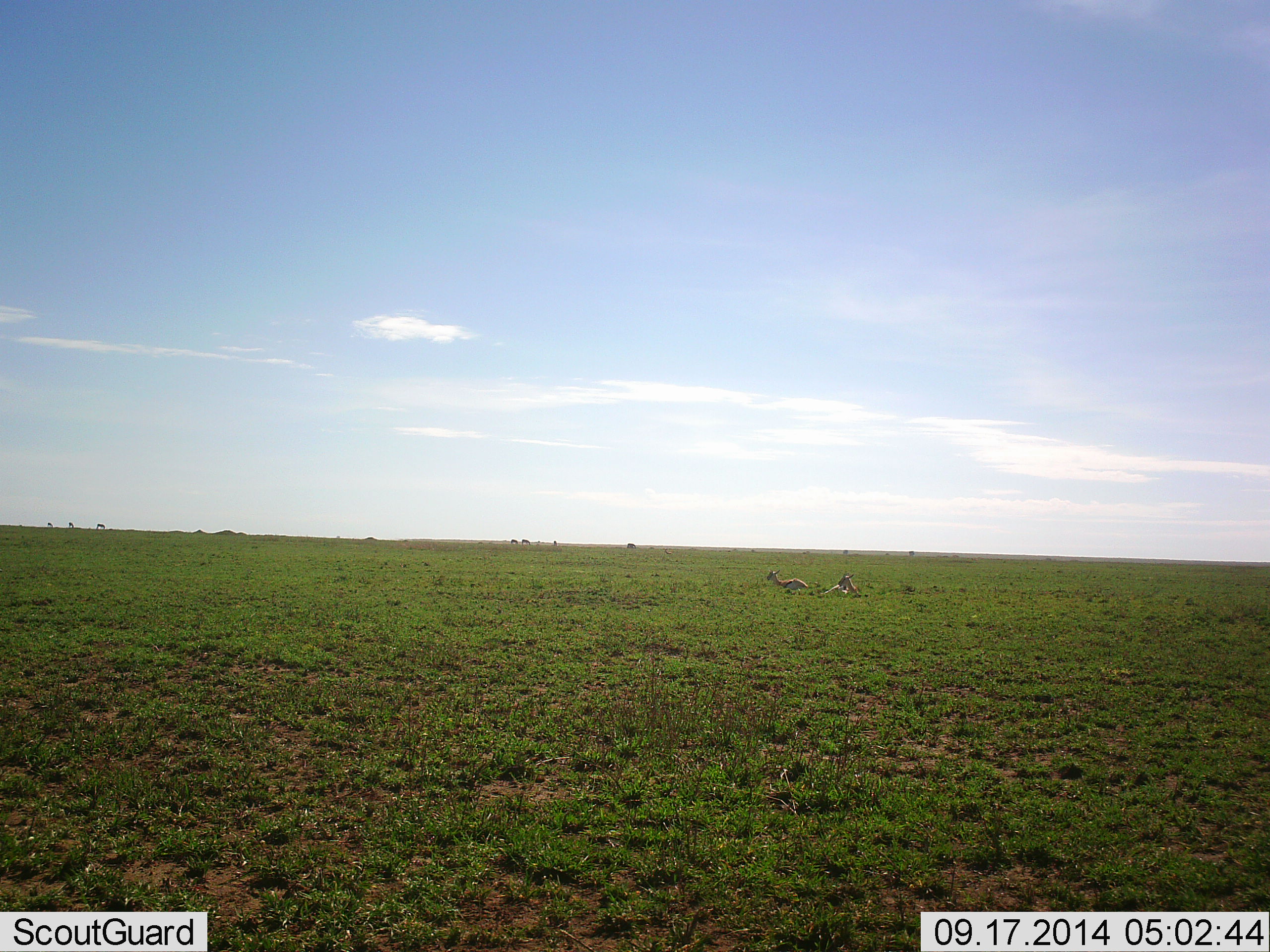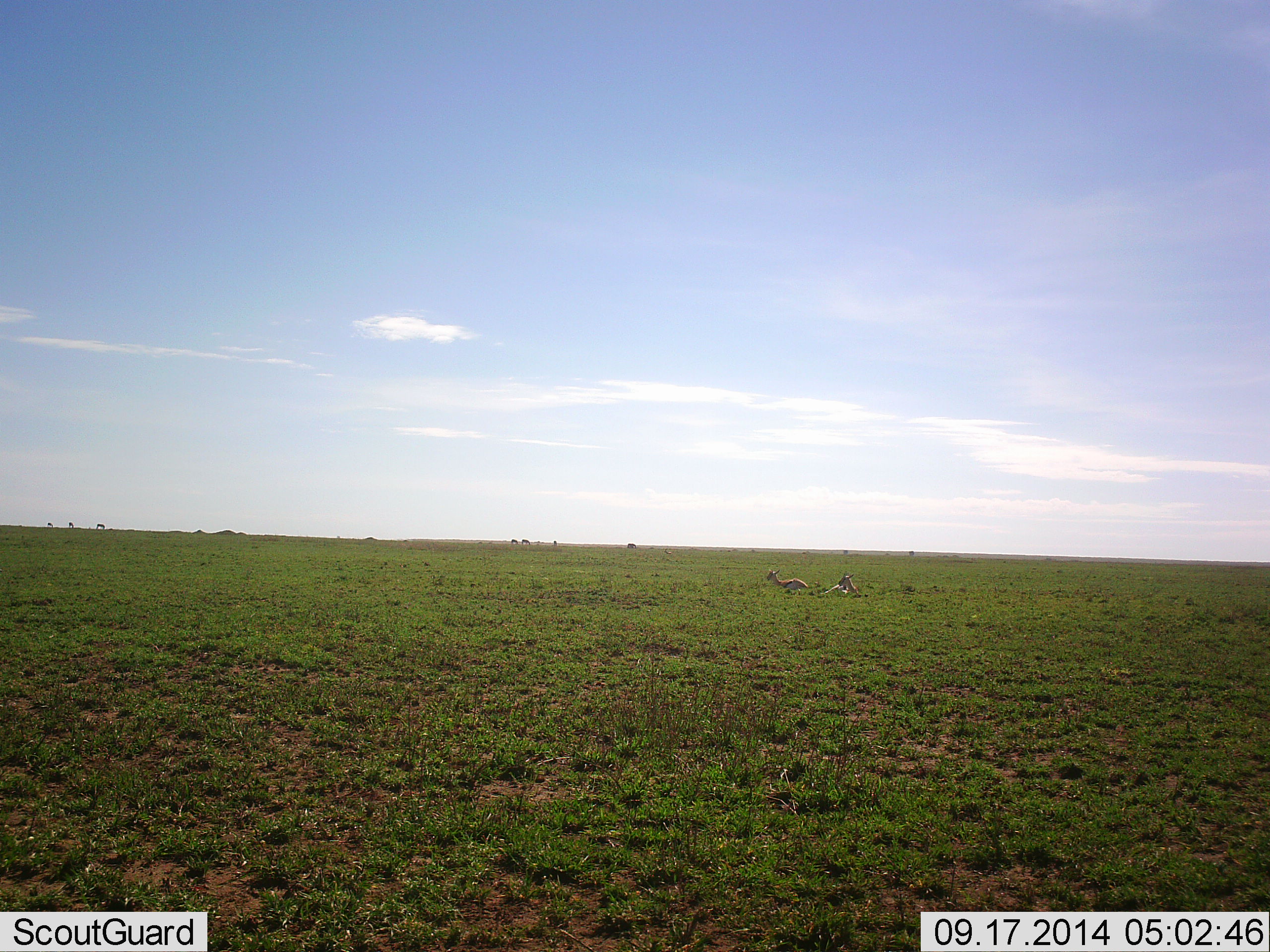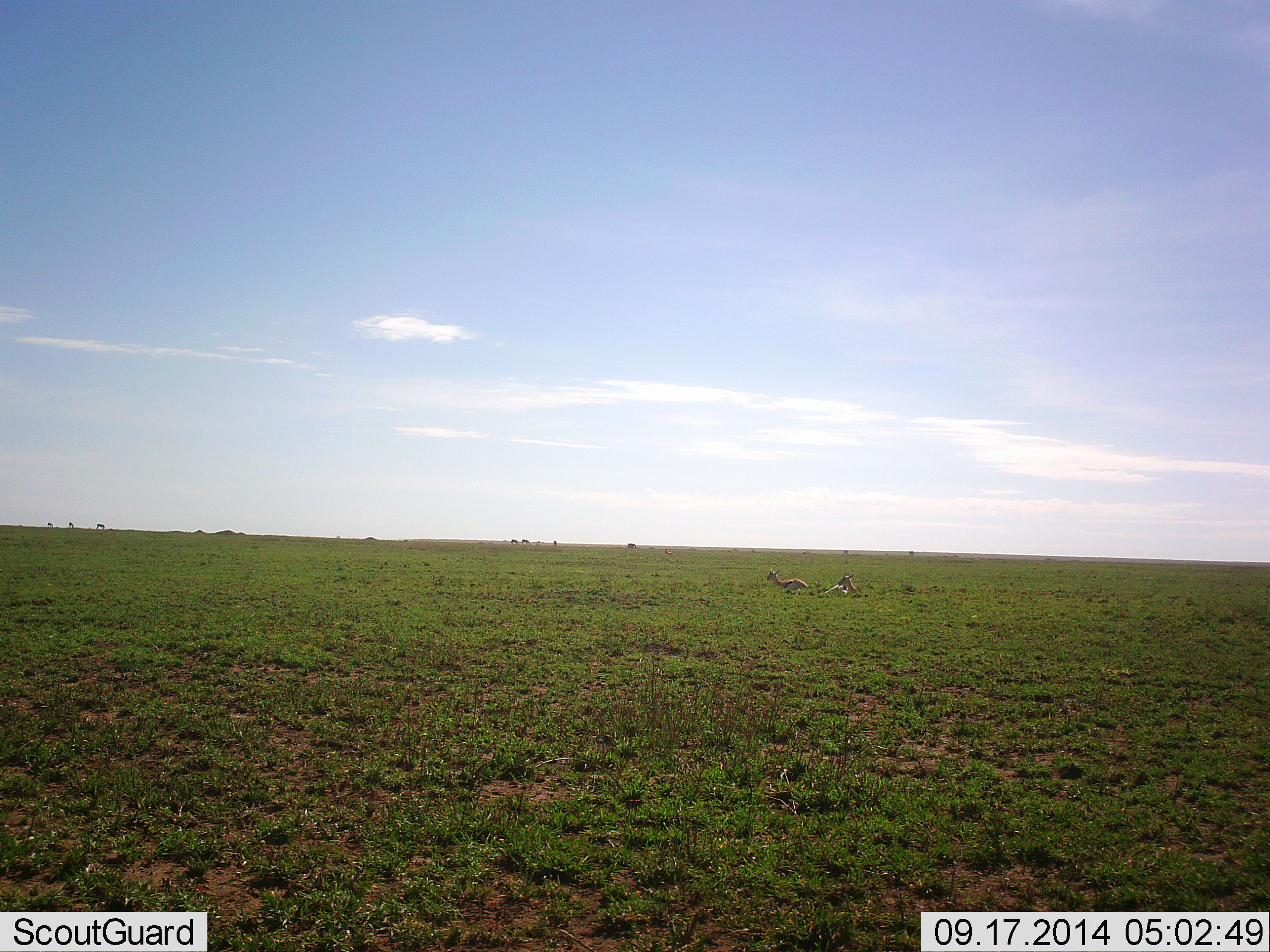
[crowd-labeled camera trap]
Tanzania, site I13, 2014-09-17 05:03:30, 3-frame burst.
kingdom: Animalia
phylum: Chordata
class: Mammalia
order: Artiodactyla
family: Bovidae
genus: Eudorcas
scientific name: Eudorcas thomsonii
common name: thomson's gazelle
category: gazellethomsons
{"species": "gazellethomsons (thomson's gazelle) (Eudorcas thomsonii)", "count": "2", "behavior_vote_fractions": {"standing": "10%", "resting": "100%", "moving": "0%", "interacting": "0%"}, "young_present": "0%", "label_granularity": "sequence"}